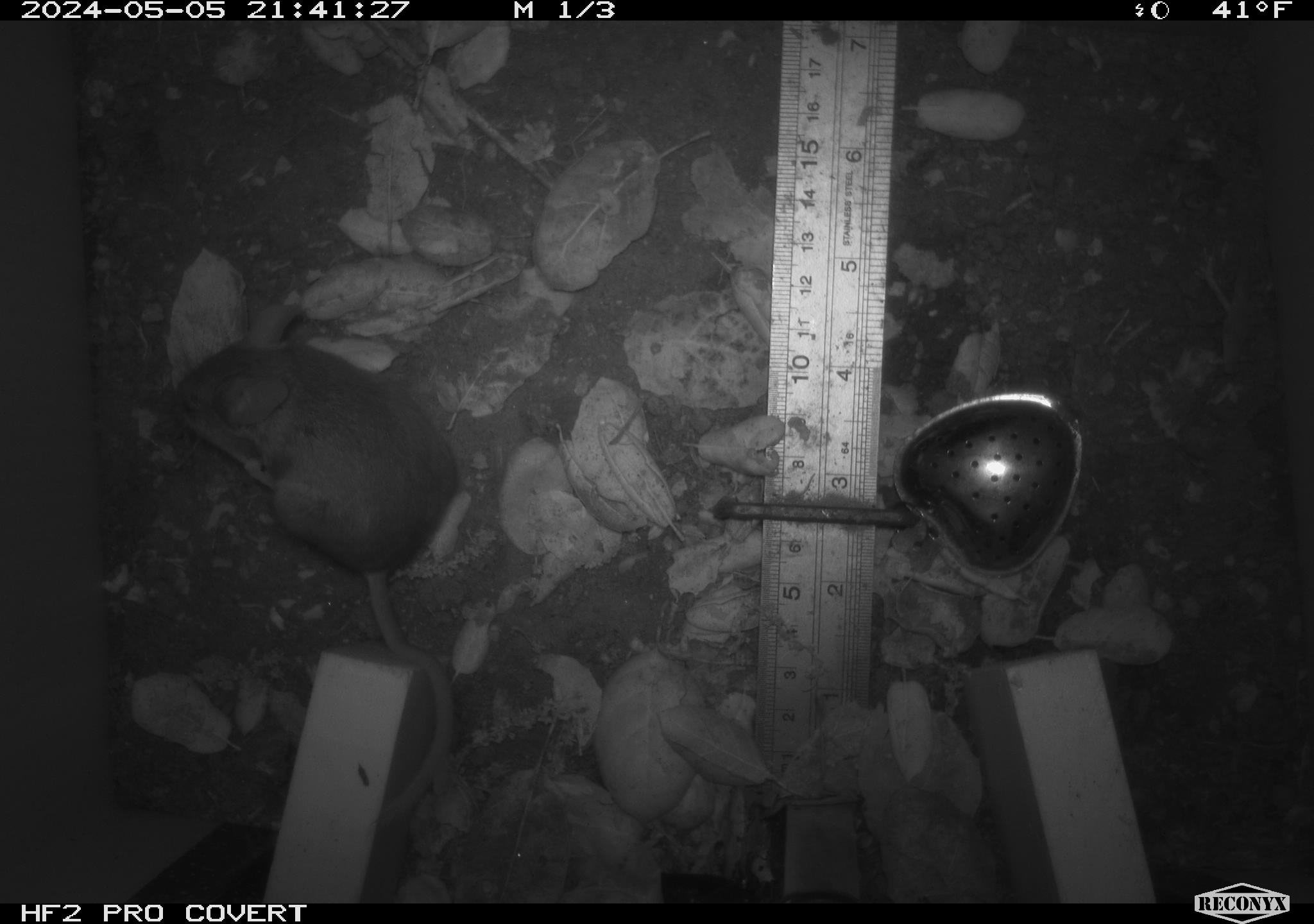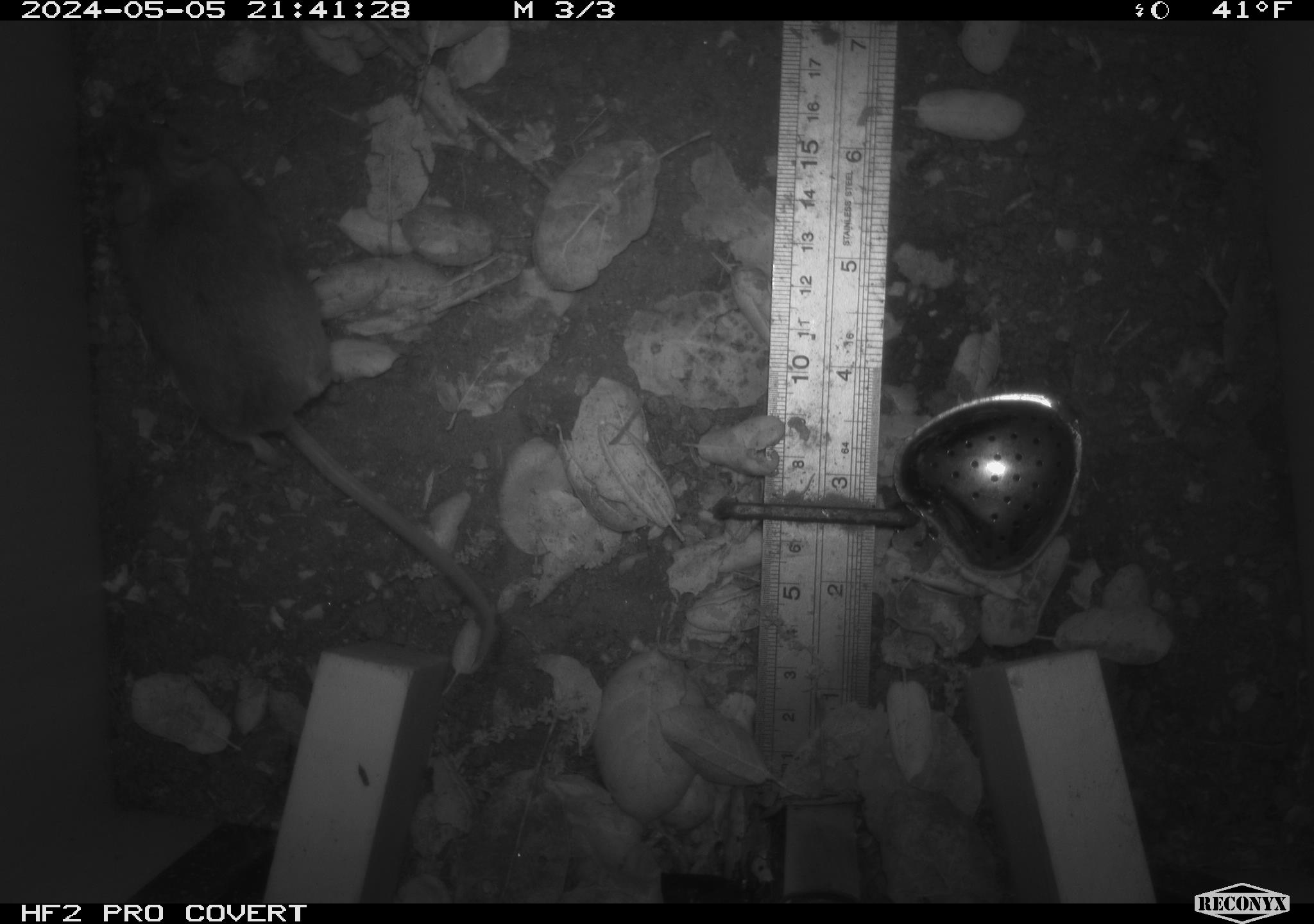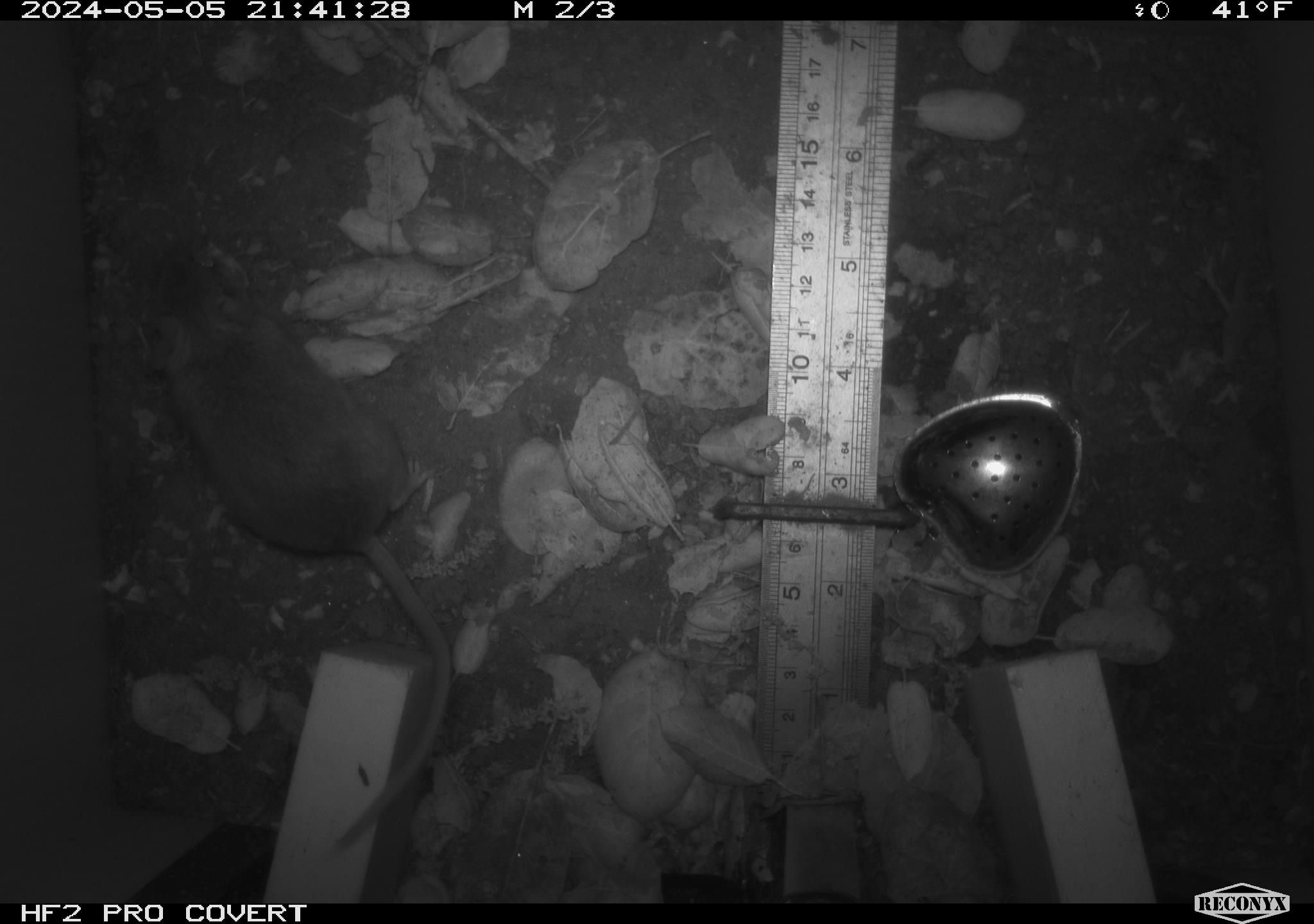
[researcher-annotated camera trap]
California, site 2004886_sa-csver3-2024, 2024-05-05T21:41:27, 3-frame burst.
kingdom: Animalia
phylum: Chordata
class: Mammalia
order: Rodentia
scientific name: Rodentia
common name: rodent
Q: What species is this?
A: Rodent (Rodentia).